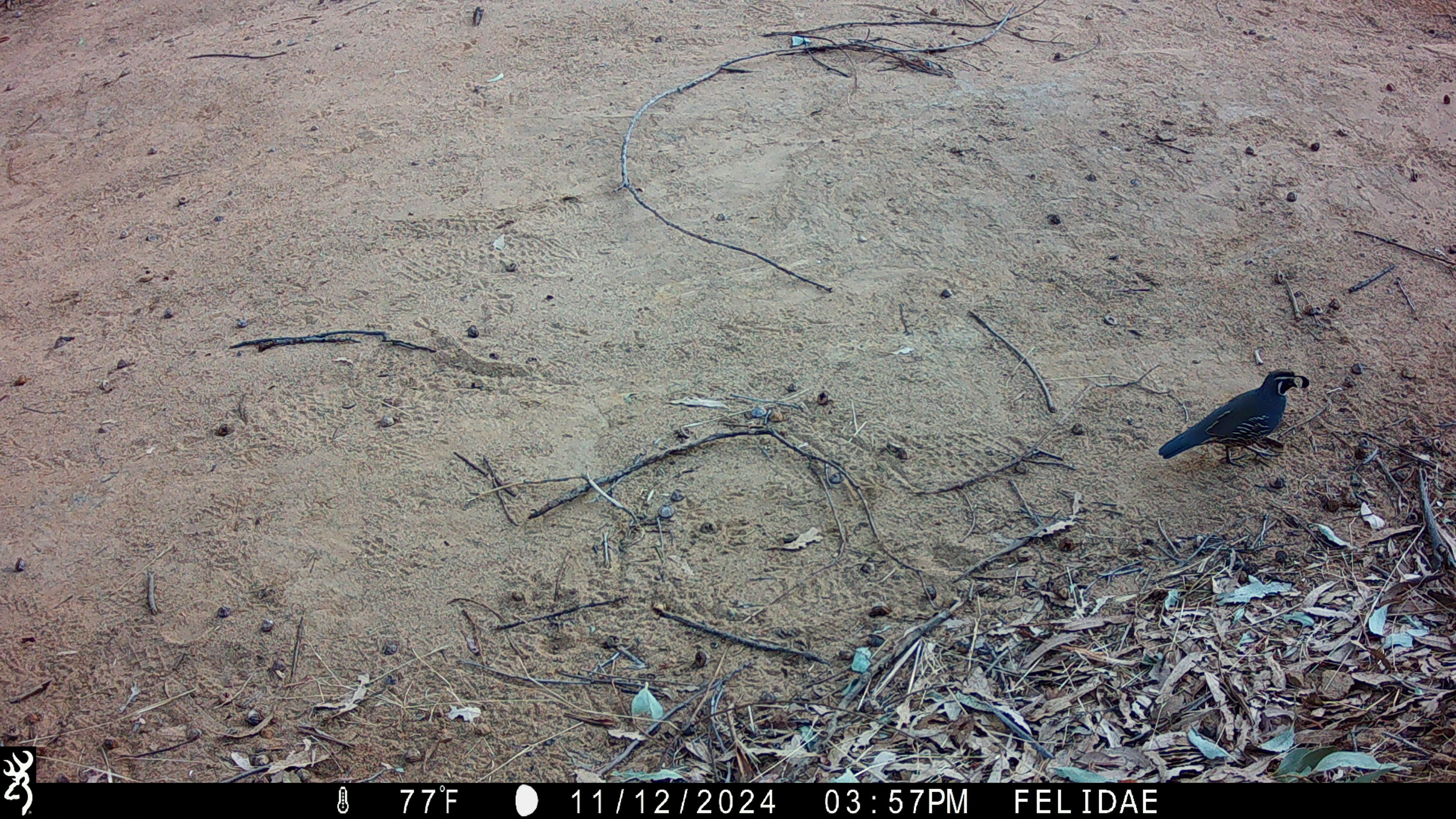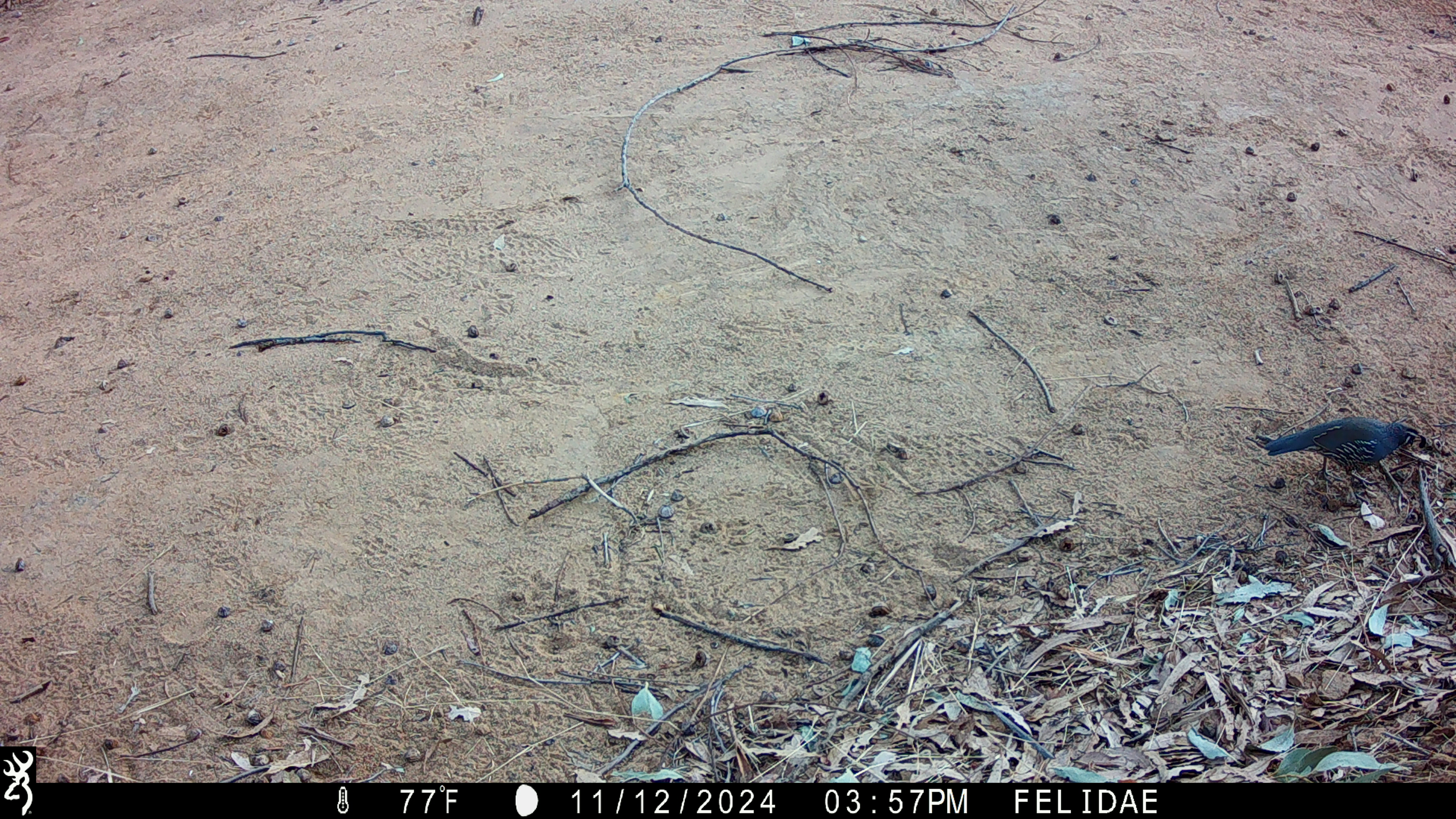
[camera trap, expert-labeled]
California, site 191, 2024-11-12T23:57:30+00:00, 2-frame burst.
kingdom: Animalia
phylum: Chordata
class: Aves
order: Galliformes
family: Odontophoridae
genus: Callipepla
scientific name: Callipepla californica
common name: california quail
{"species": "california quail (Callipepla californica)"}